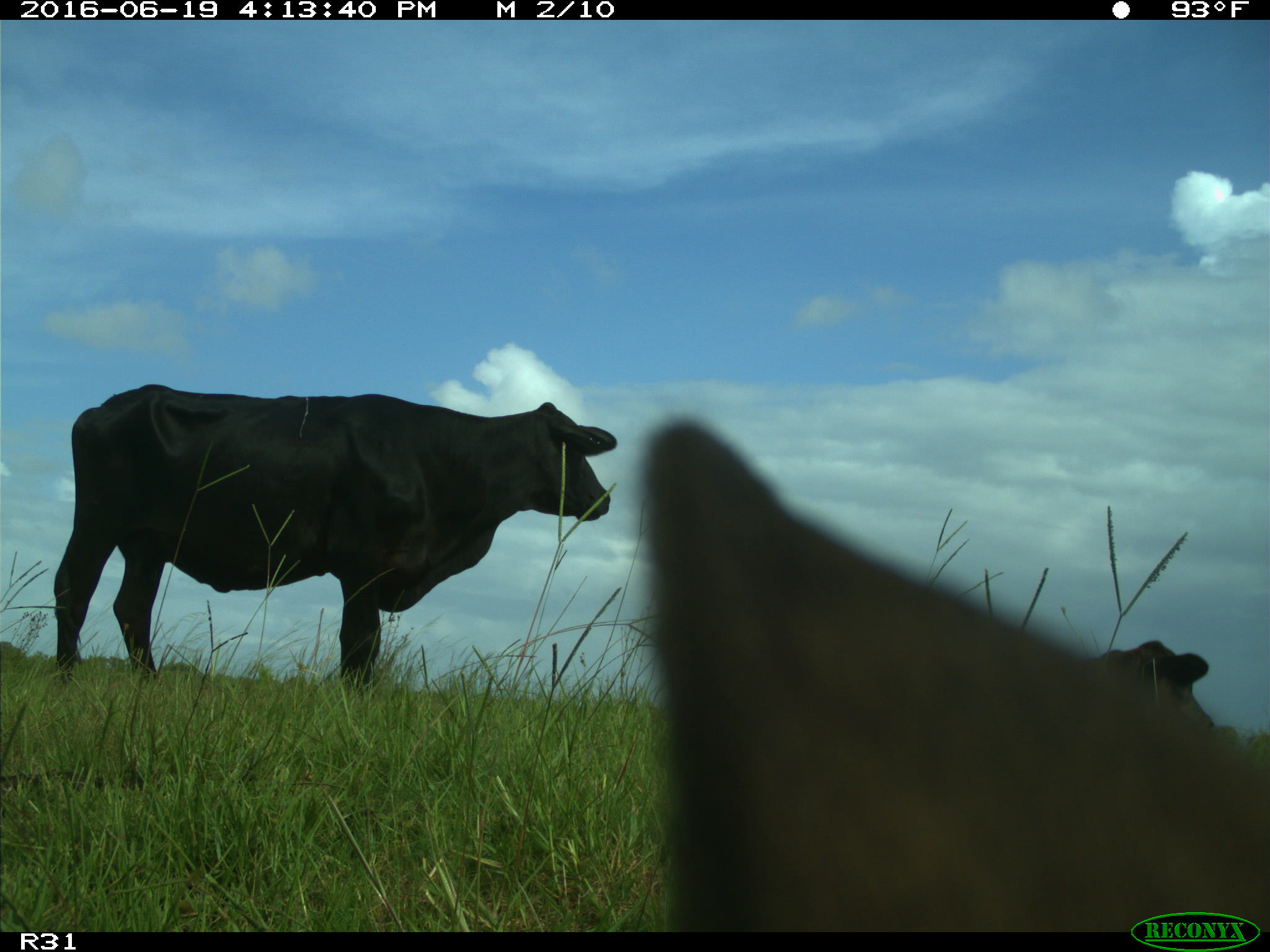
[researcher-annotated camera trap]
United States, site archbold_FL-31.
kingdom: Animalia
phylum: Chordata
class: Mammalia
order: Artiodactyla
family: Bovidae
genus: Bos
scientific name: Bos taurus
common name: domestic cow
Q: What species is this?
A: Bos taurus (domestic cow).